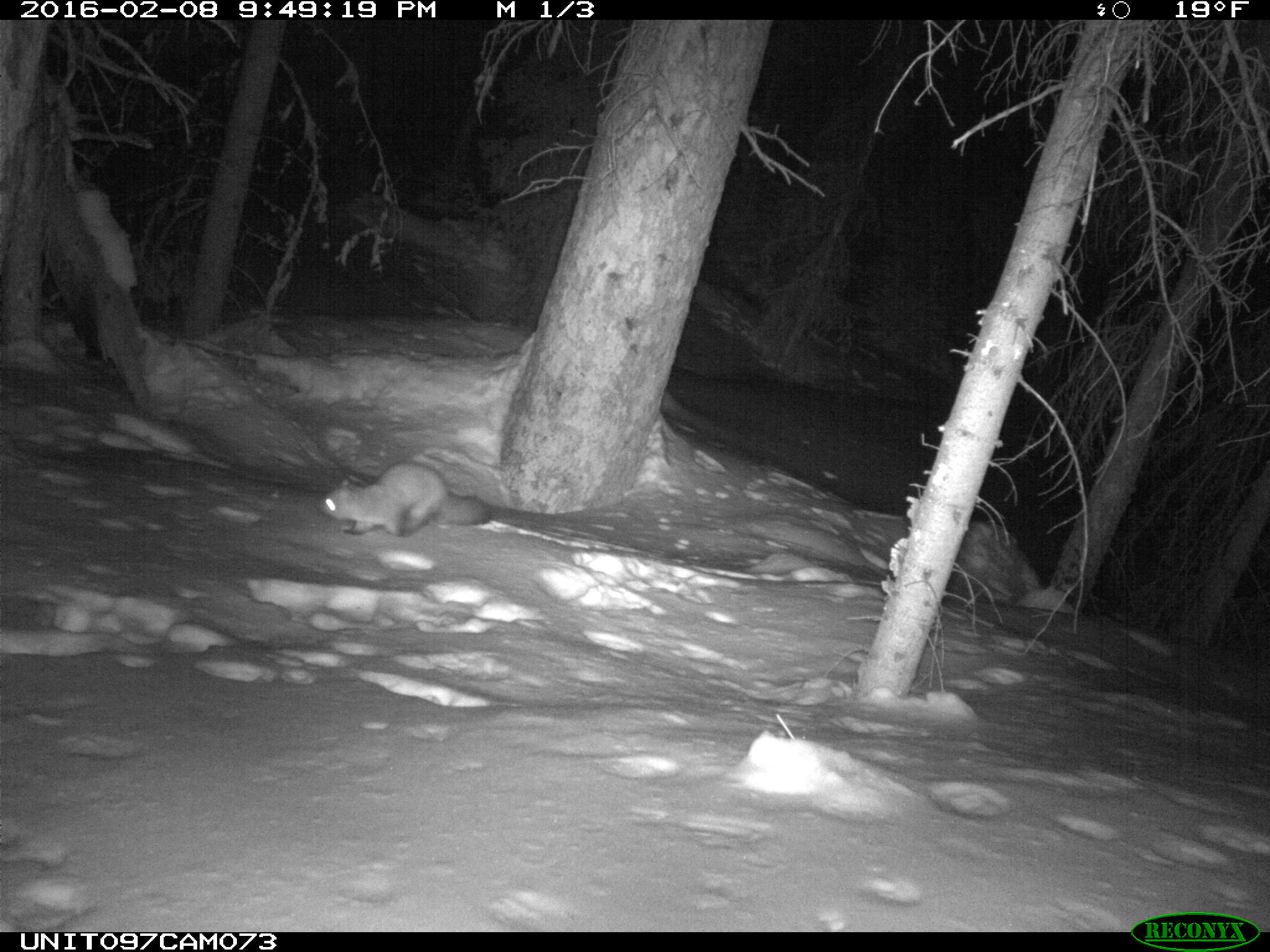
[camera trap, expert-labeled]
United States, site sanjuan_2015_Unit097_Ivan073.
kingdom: Animalia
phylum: Chordata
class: Mammalia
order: Carnivora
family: Mustelidae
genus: Martes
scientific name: Martes americana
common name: american marten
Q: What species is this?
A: Martes americana (american marten).